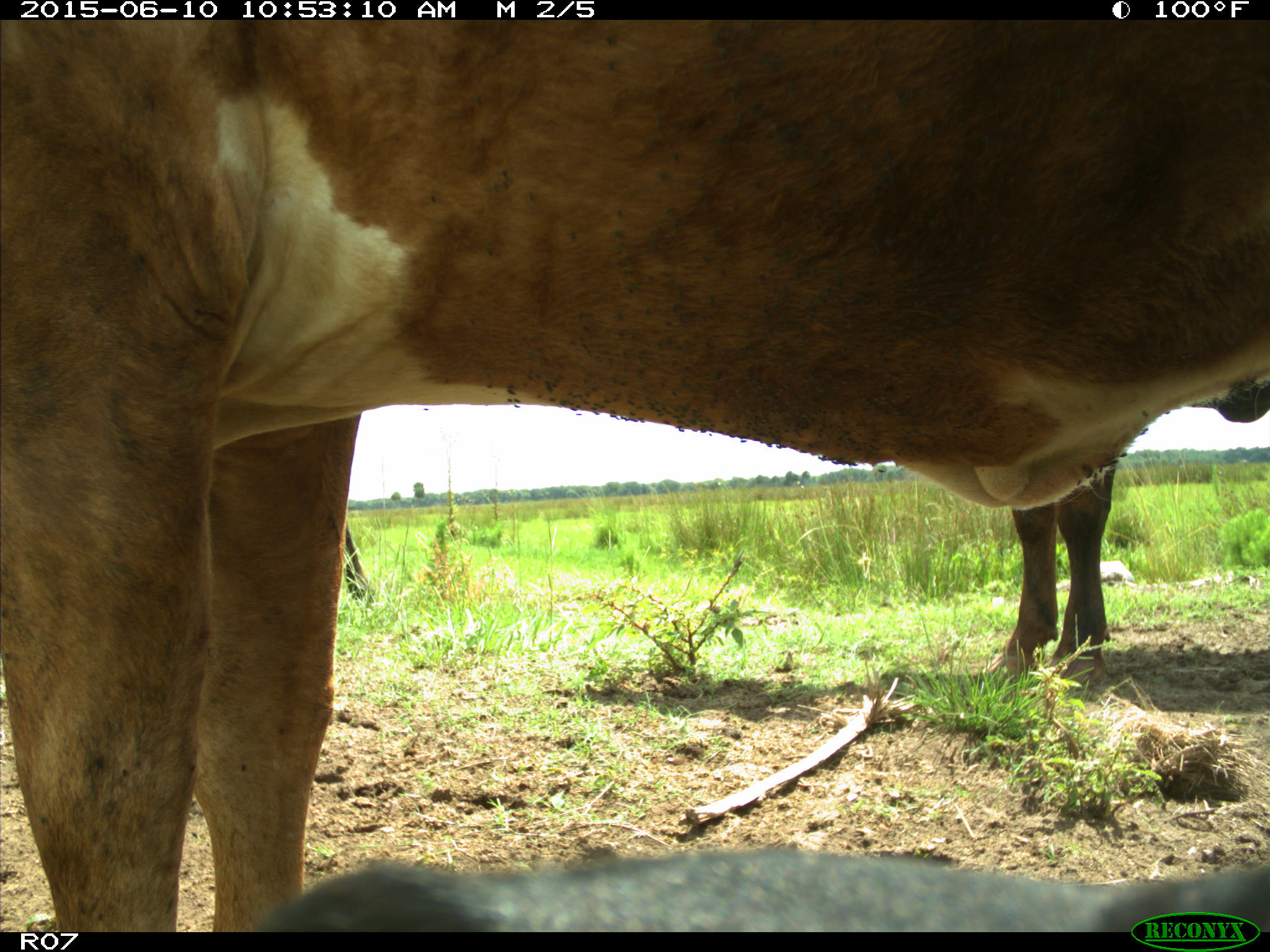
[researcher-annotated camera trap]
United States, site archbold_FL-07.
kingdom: Animalia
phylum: Chordata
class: Mammalia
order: Artiodactyla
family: Bovidae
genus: Bos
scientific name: Bos taurus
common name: domestic cow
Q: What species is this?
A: Bos taurus (domestic cow).